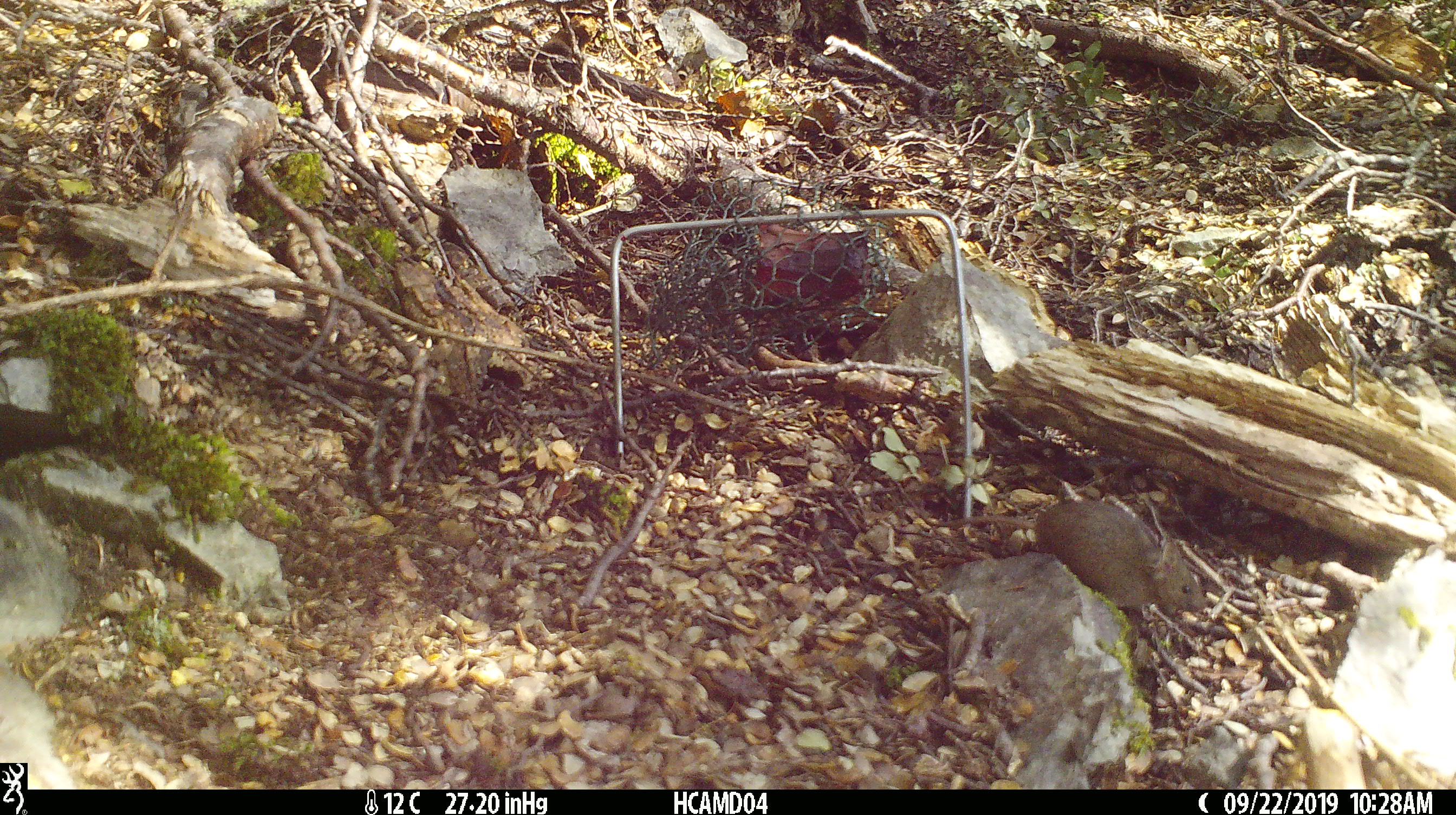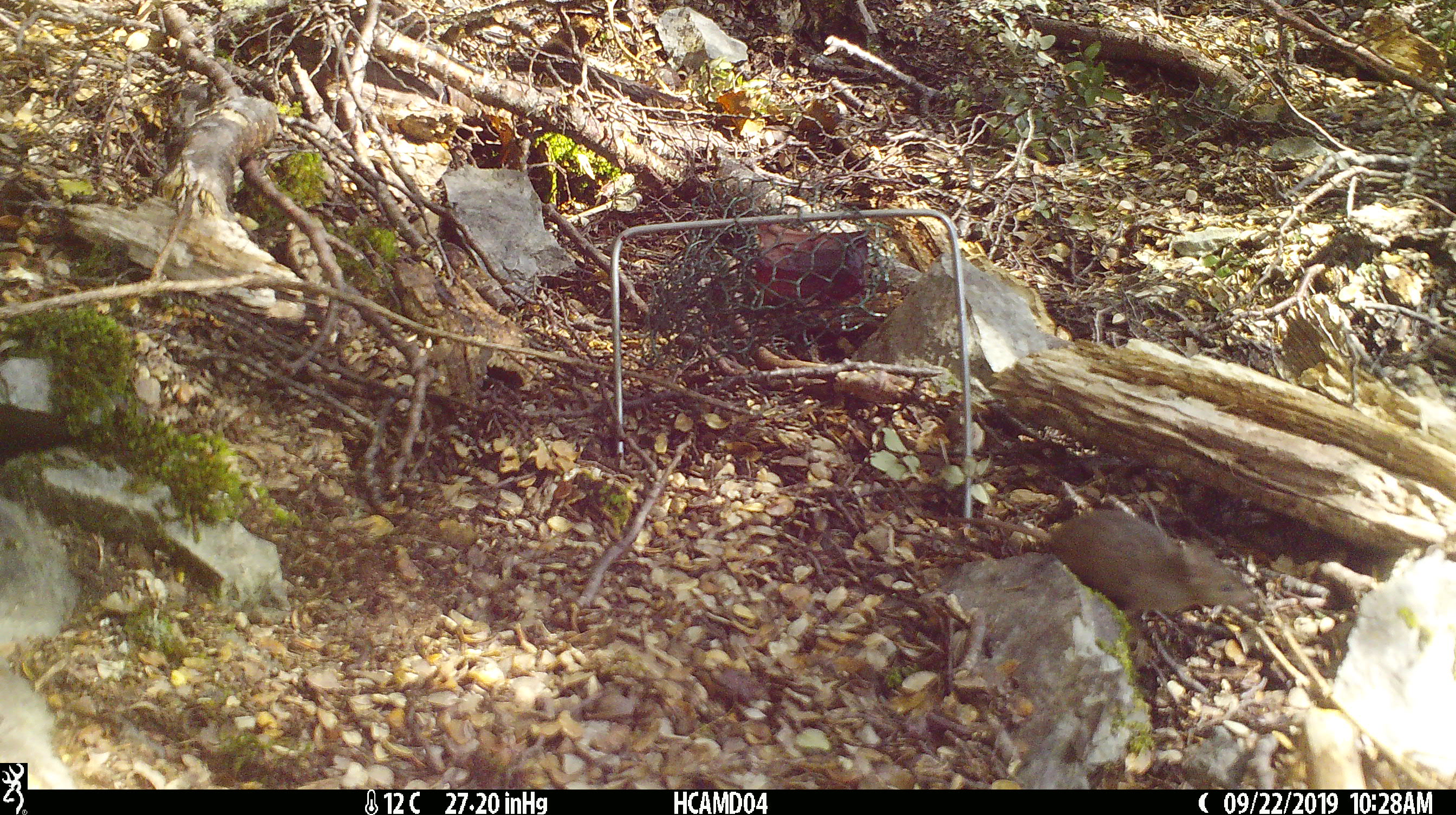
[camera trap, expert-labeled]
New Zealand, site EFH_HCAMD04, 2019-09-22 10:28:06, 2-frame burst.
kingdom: Animalia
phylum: Chordata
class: Mammalia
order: Rodentia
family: Muridae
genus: Mus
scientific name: Mus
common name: mouse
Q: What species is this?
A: Mouse (Mus).